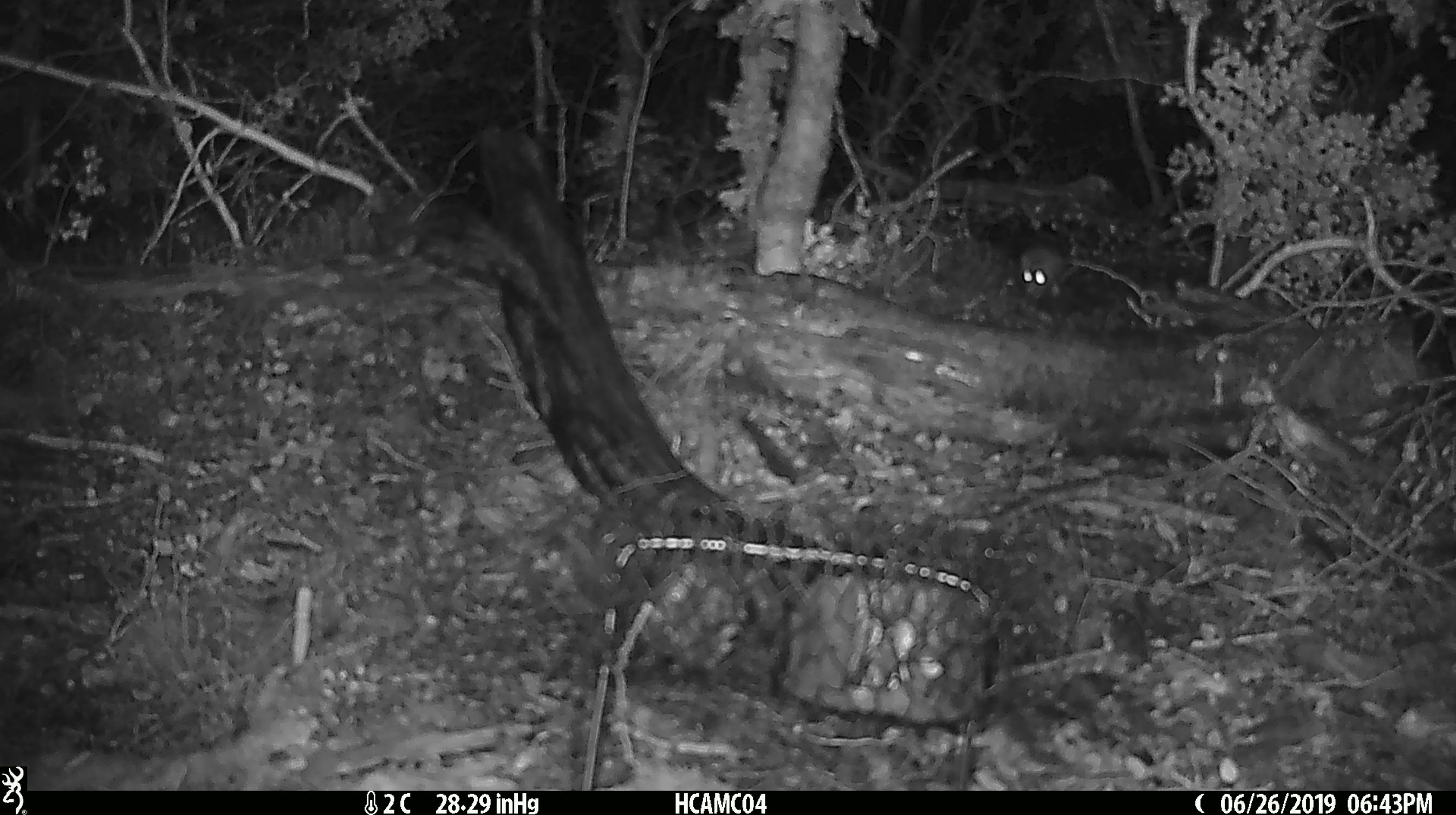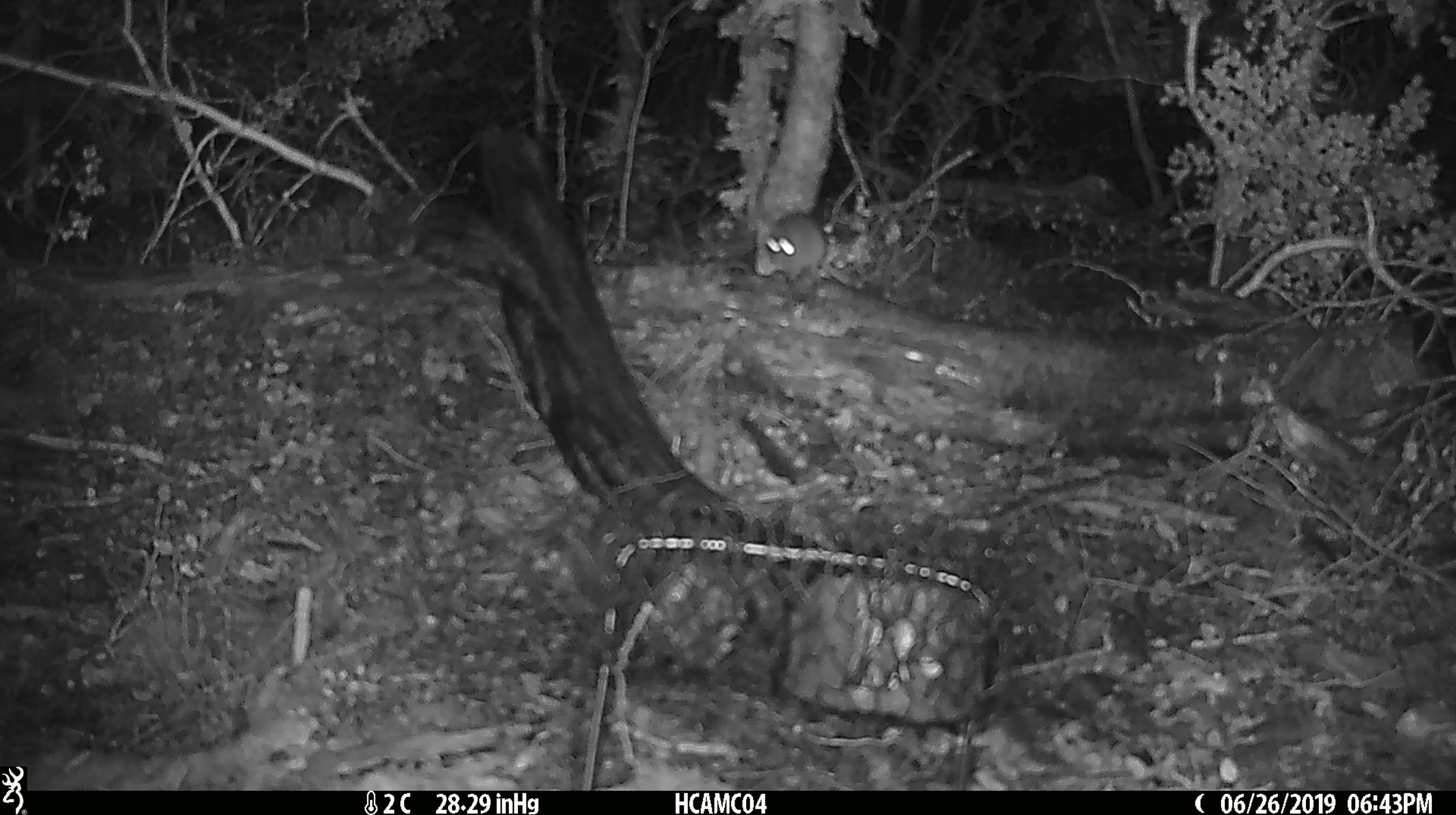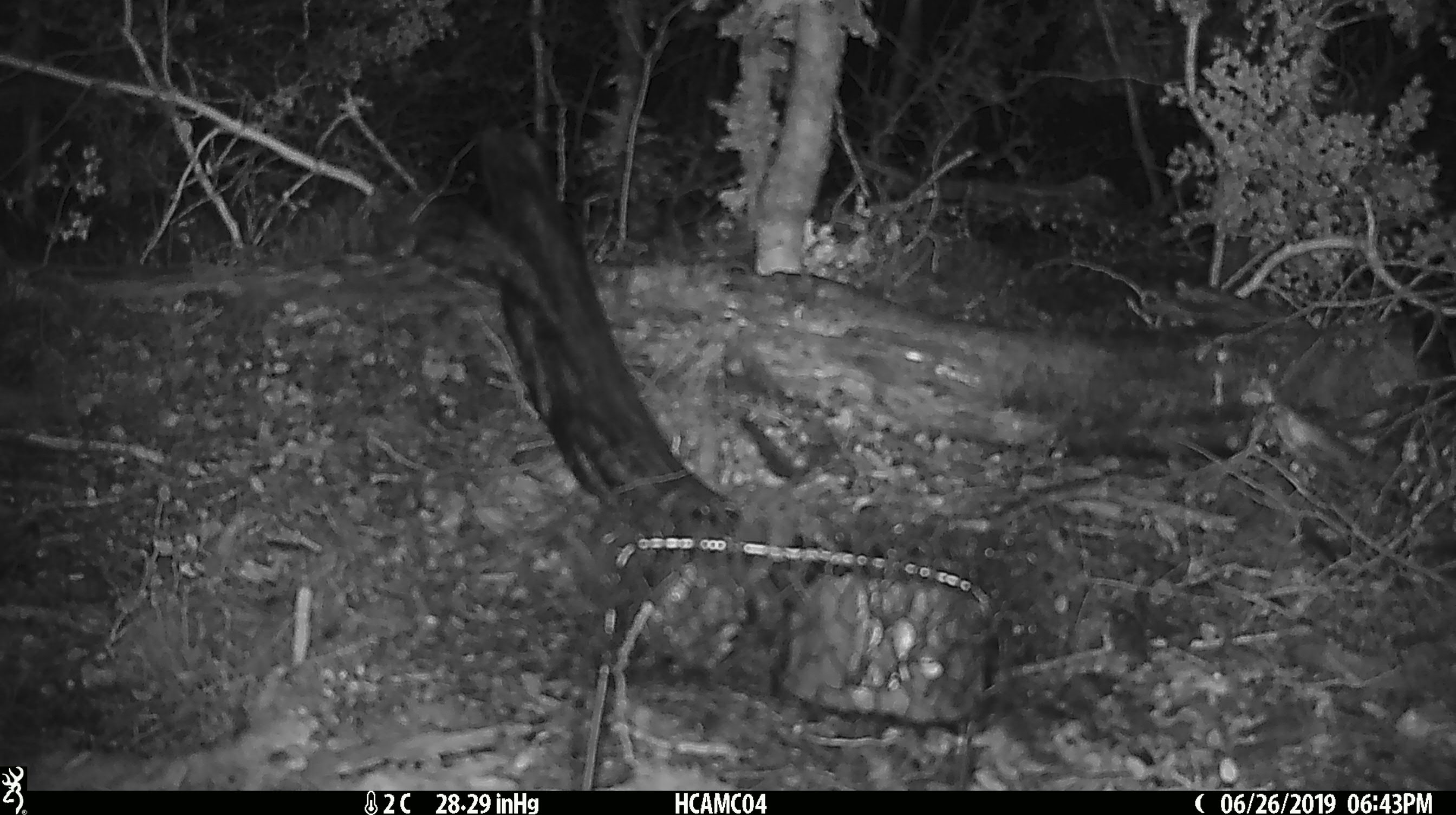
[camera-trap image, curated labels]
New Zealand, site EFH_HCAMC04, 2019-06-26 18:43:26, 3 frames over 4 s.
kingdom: Animalia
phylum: Chordata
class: Mammalia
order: Rodentia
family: Muridae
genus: Mus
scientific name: Mus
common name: mouse